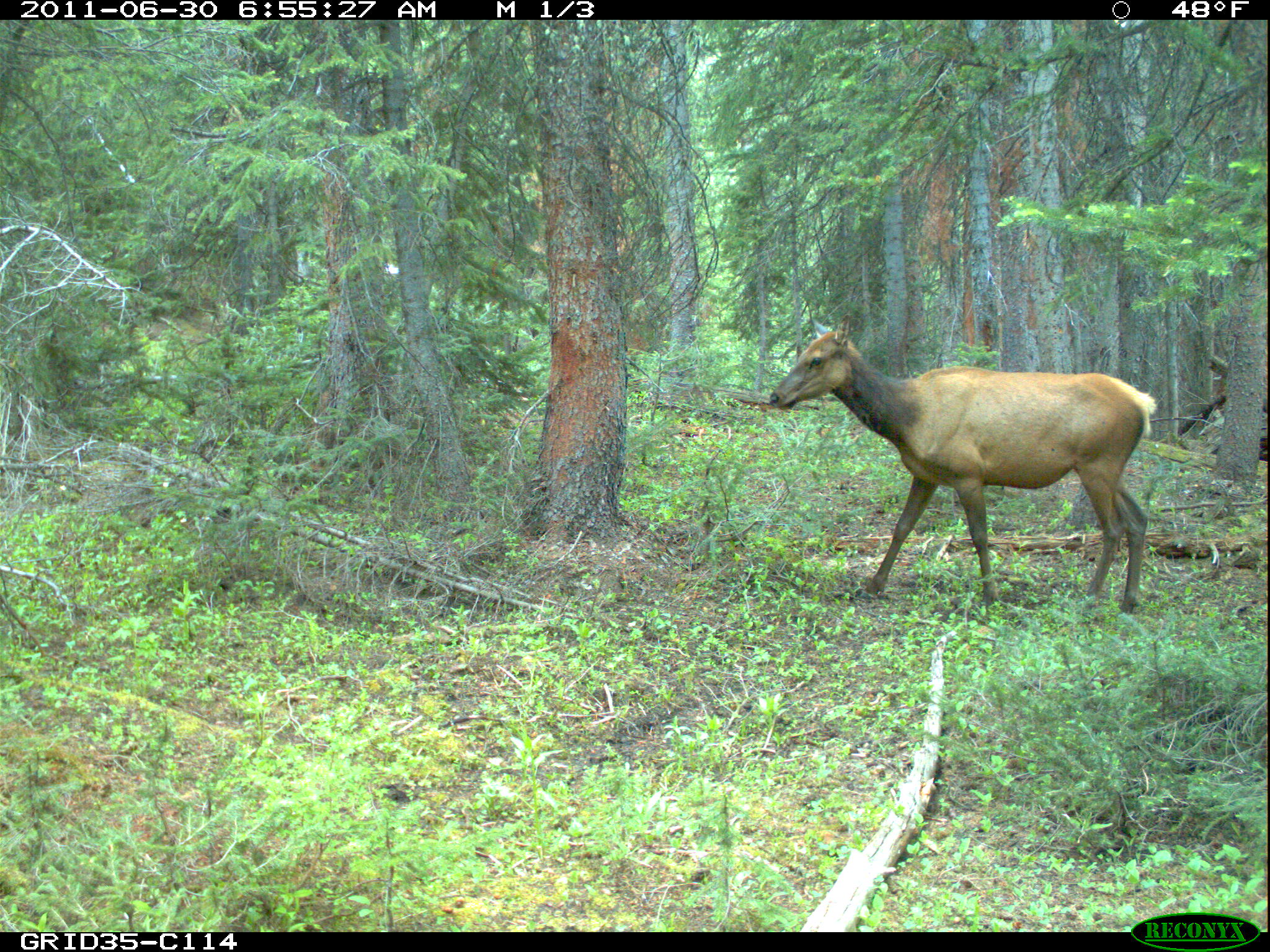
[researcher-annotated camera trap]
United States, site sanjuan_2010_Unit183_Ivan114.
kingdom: Animalia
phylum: Chordata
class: Mammalia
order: Artiodactyla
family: Cervidae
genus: Cervus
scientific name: Cervus elaphus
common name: red deer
Cervus elaphus (red deer).